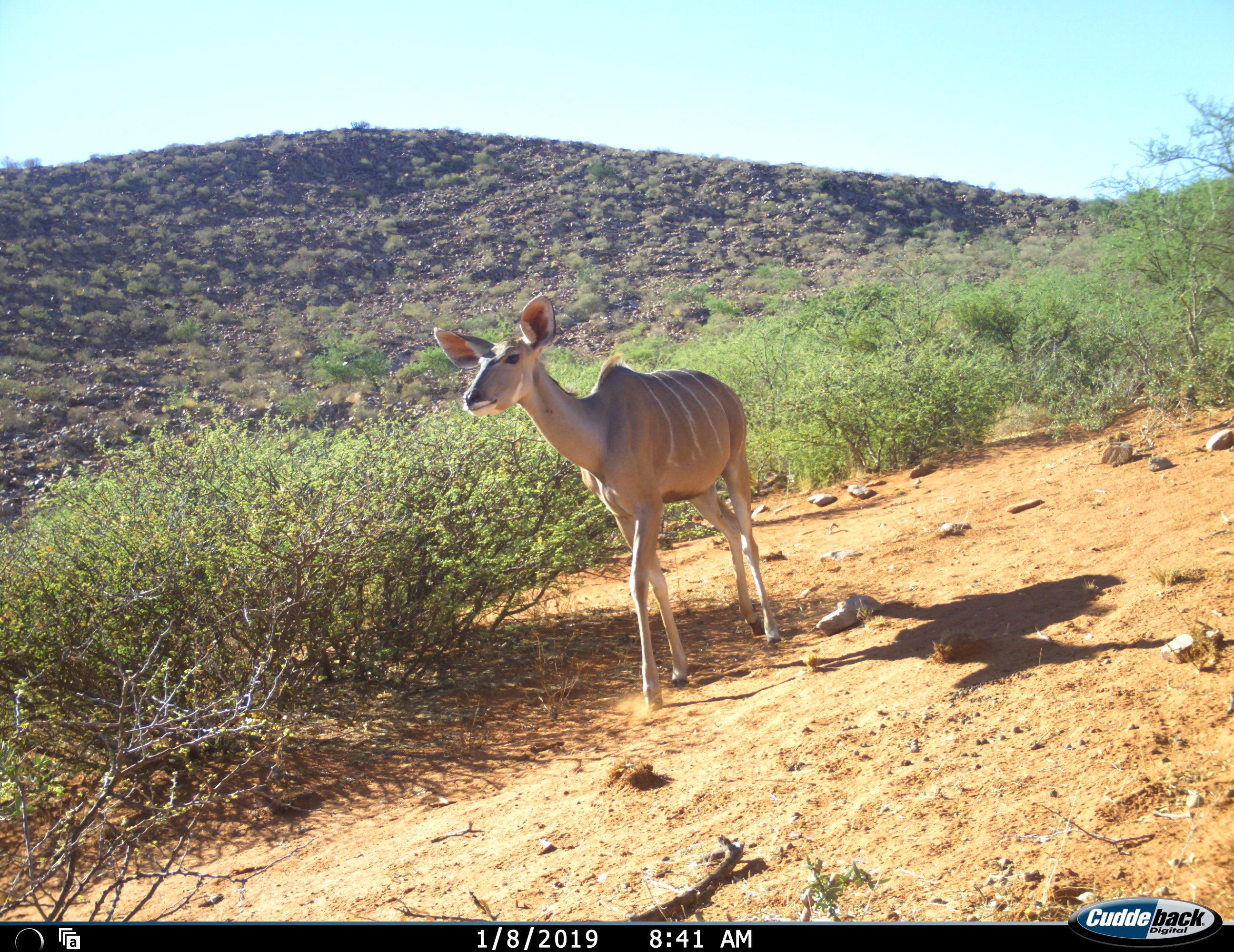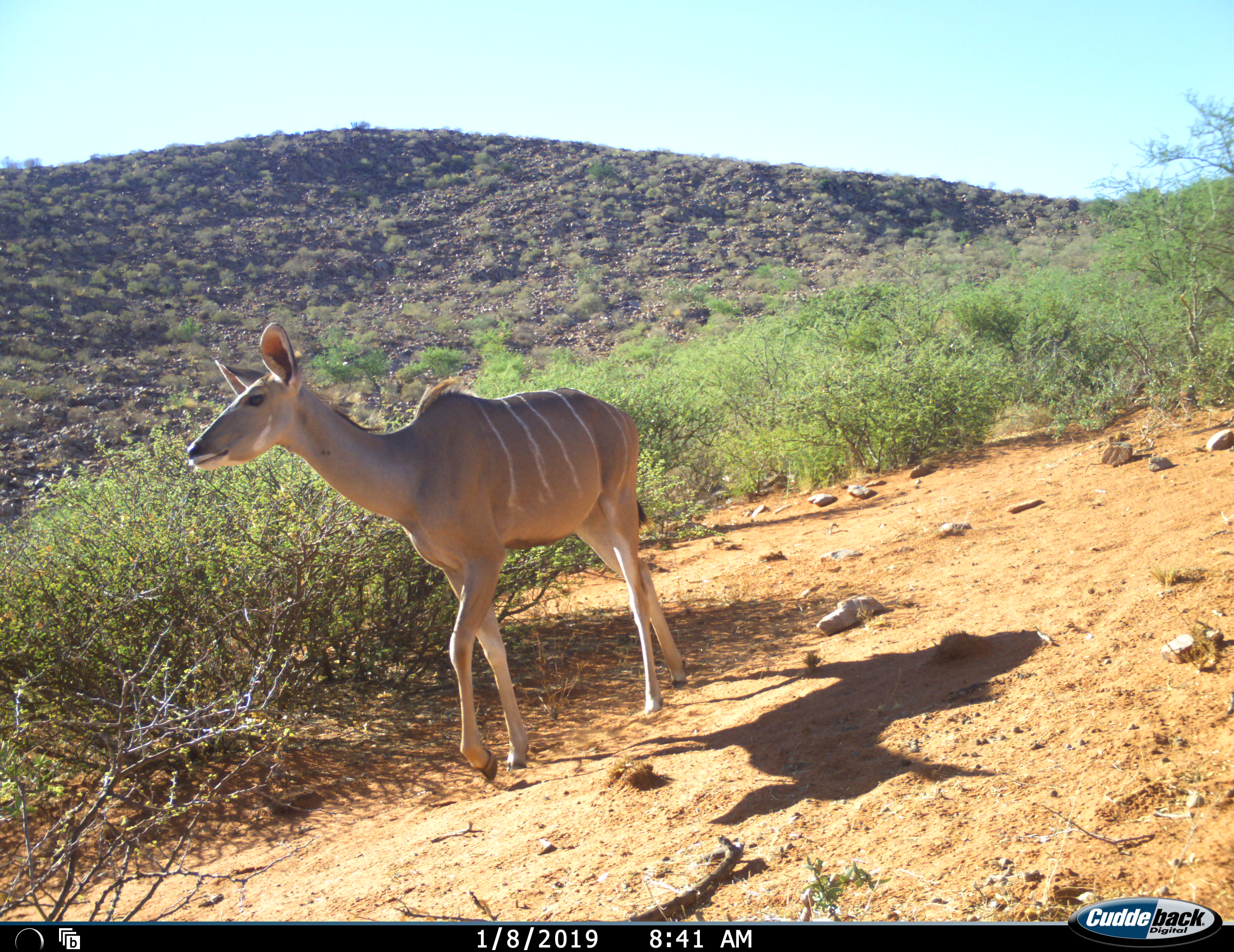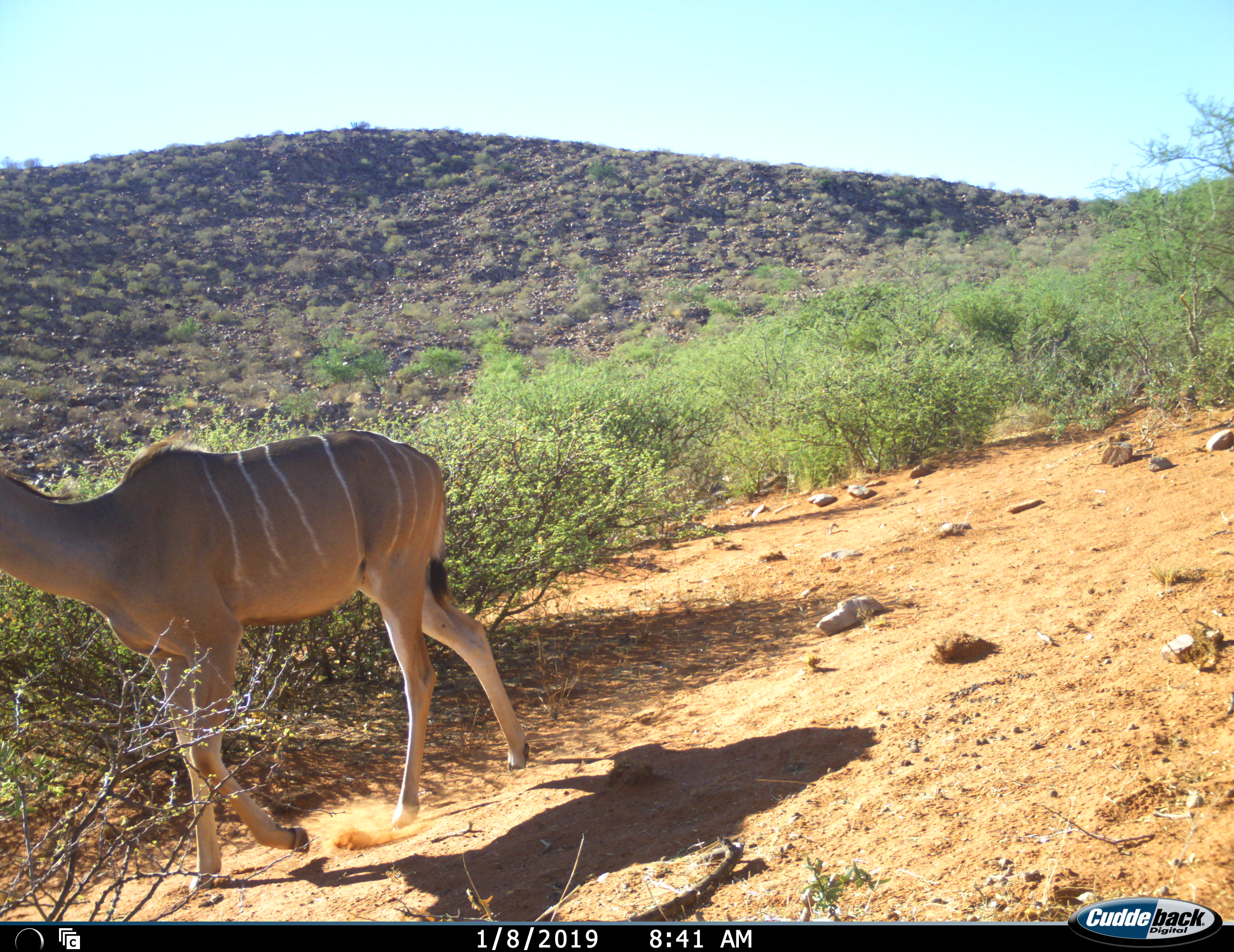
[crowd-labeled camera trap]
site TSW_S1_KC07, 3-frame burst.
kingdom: Animalia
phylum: Chordata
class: Mammalia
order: Artiodactyla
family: Bovidae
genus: Tragelaphus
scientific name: Tragelaphus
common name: kudu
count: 1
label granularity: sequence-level